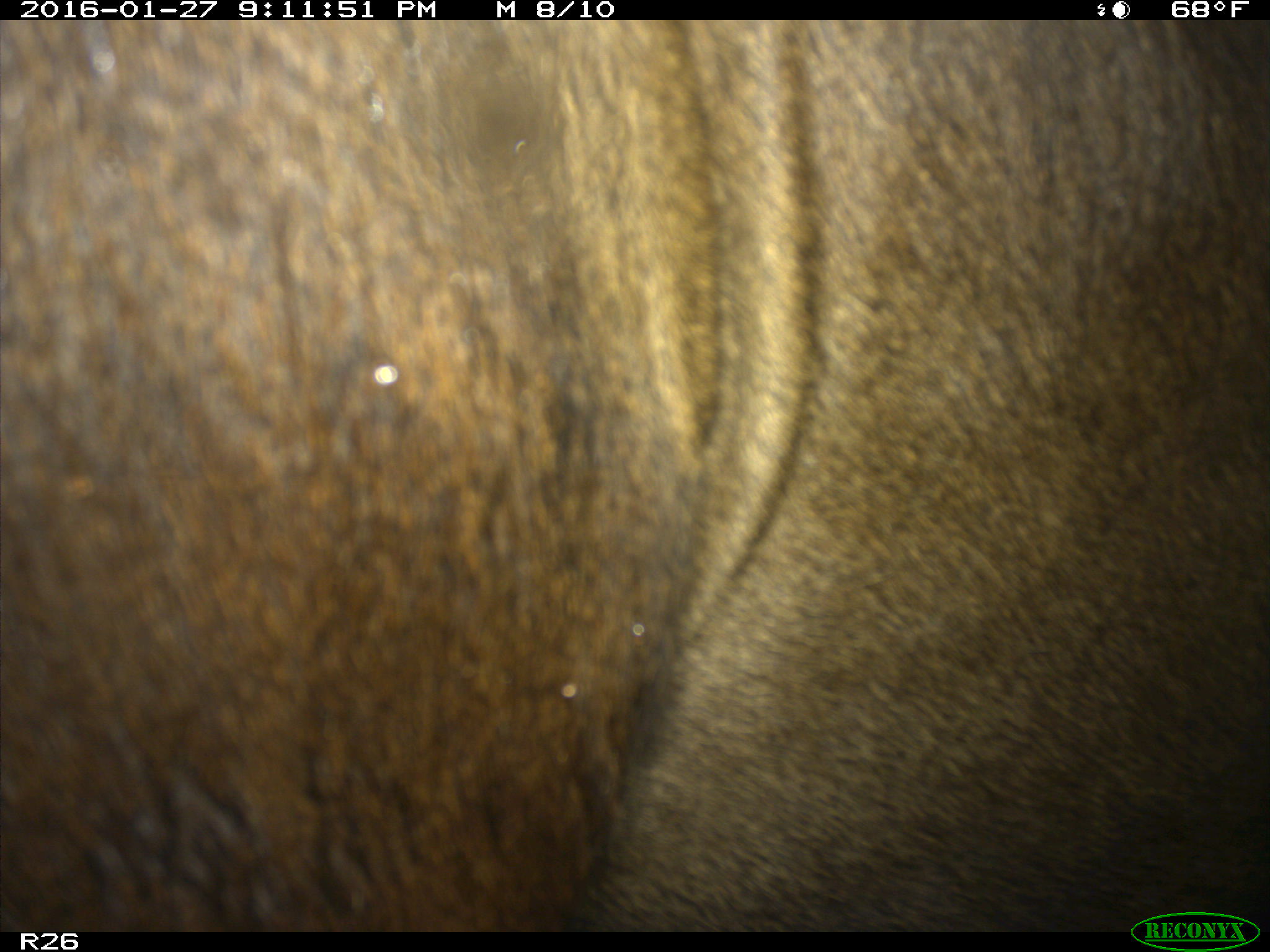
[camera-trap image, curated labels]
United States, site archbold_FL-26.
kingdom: Animalia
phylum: Chordata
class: Mammalia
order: Artiodactyla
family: Bovidae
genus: Bos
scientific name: Bos taurus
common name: domestic cow